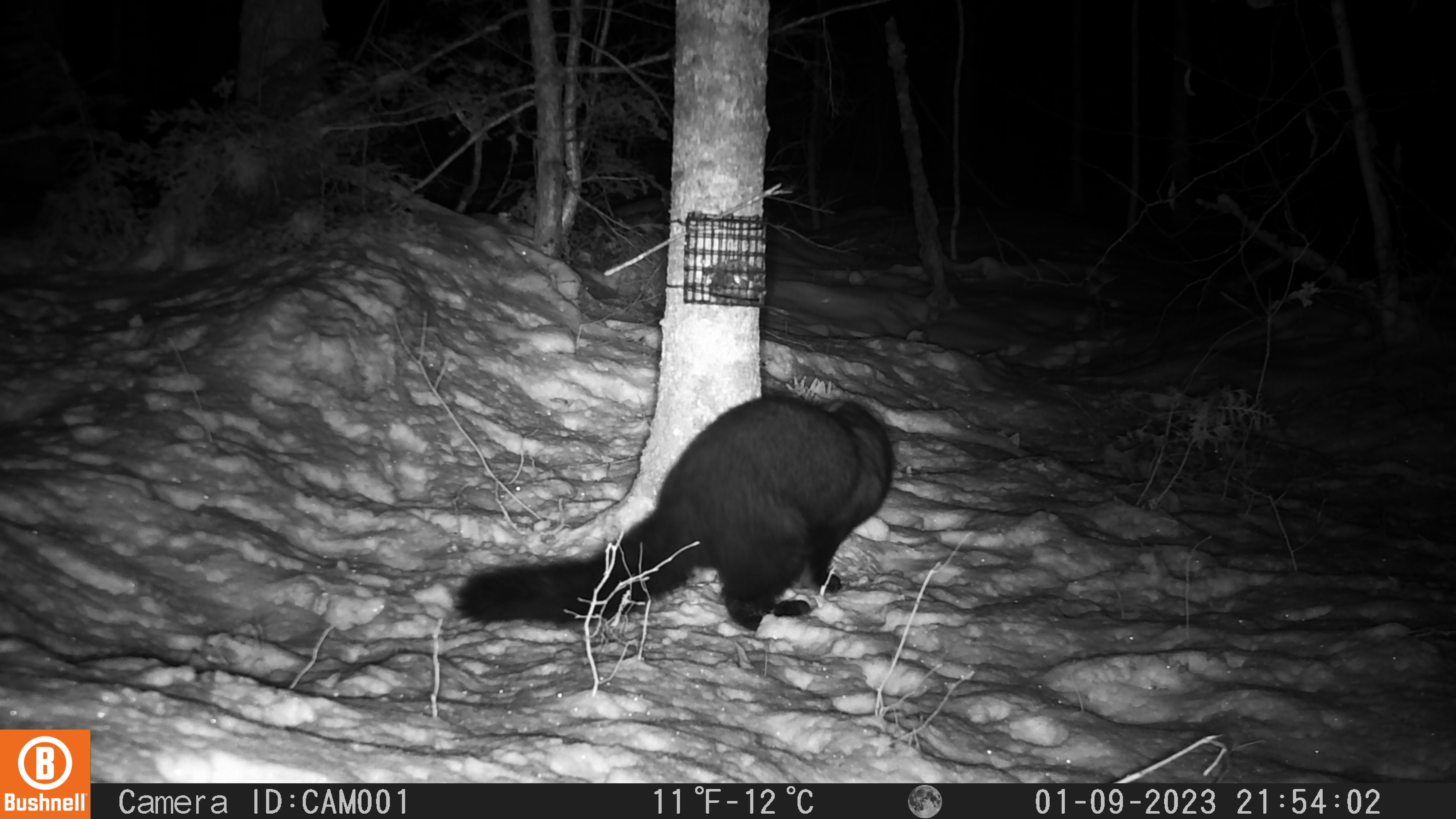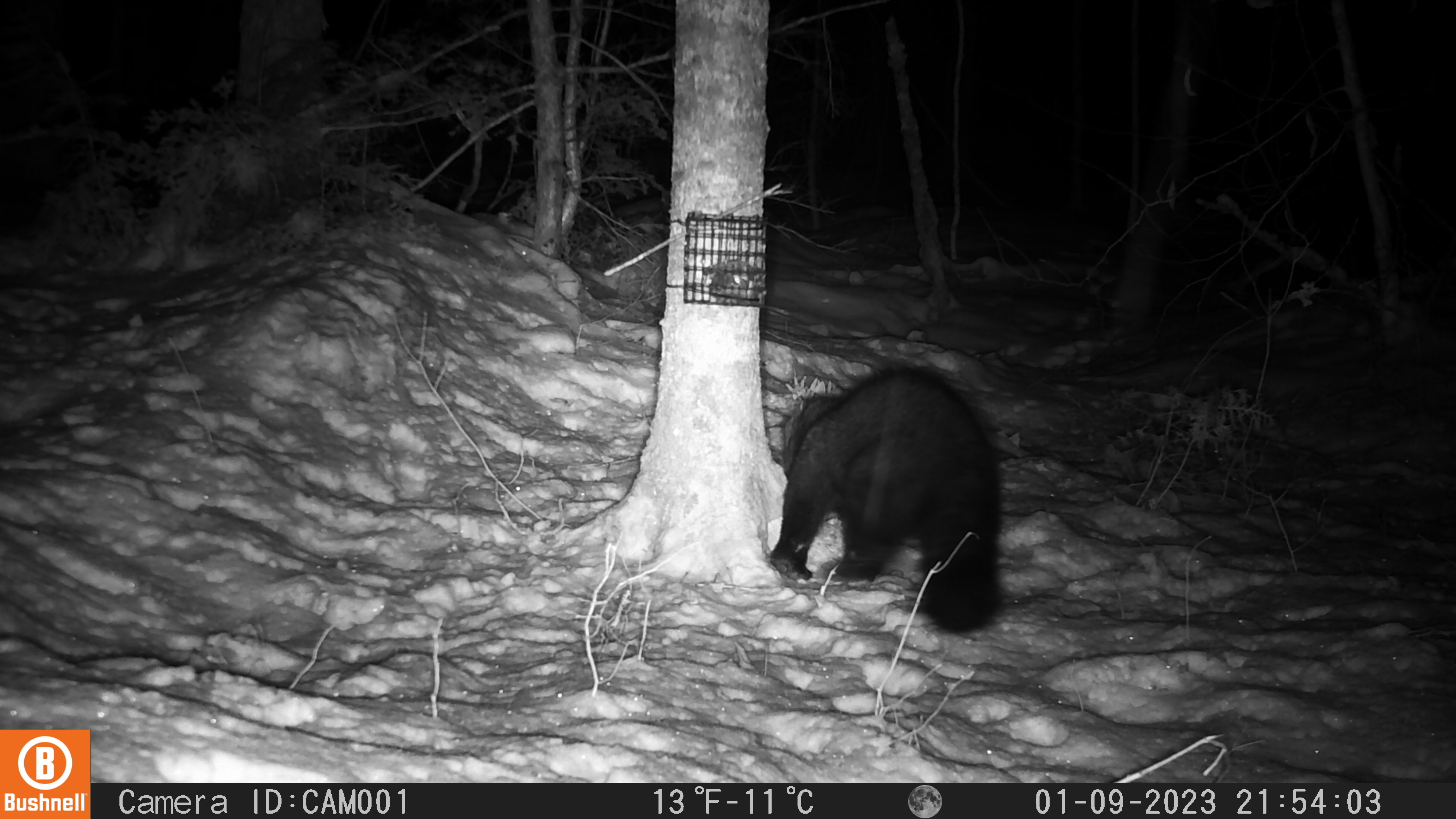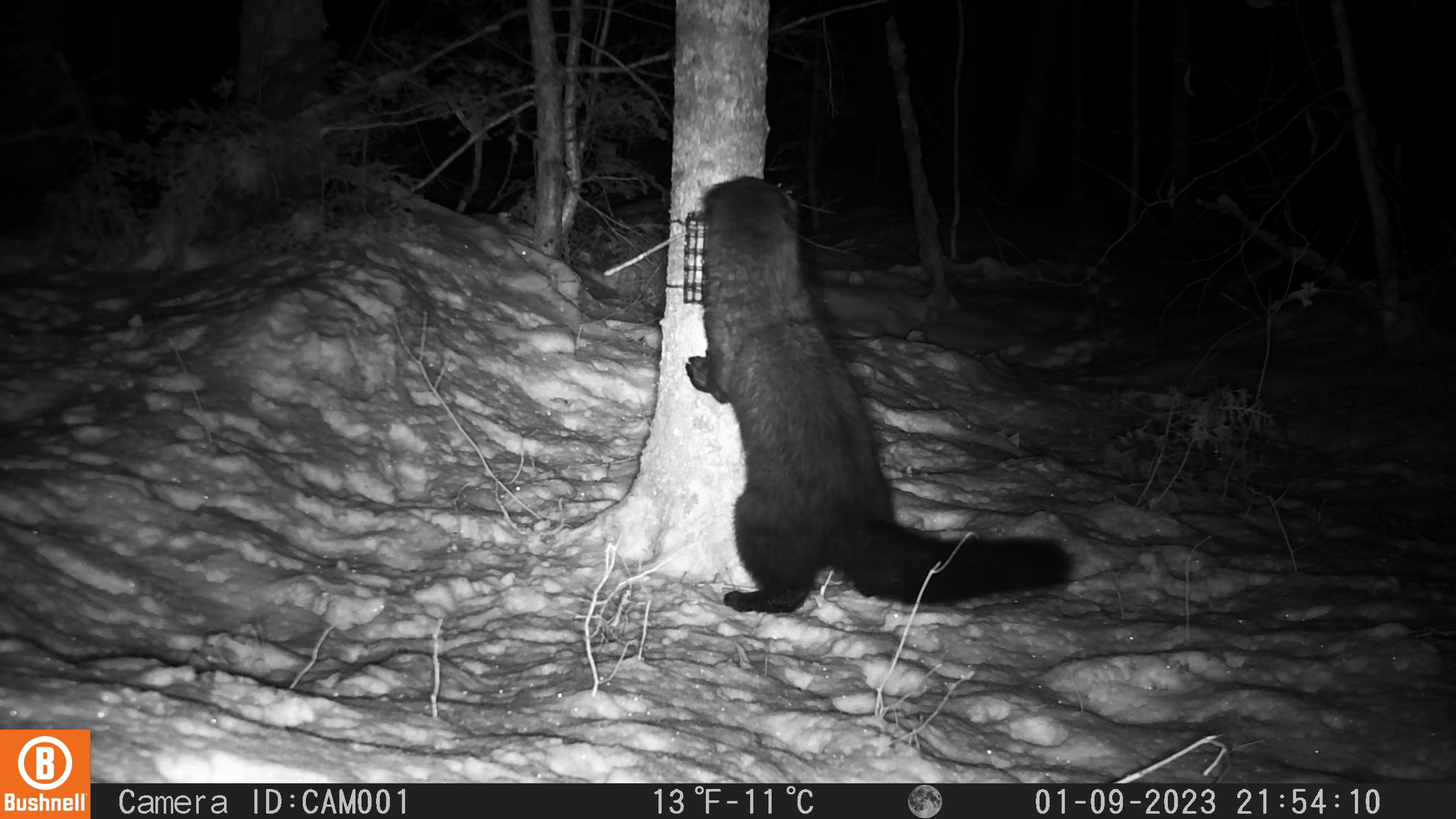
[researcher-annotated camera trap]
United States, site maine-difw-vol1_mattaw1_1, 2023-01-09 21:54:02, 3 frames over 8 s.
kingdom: Animalia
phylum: Chordata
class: Mammalia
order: Carnivora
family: Mustelidae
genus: Pekania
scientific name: Pekania pennanti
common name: fisher